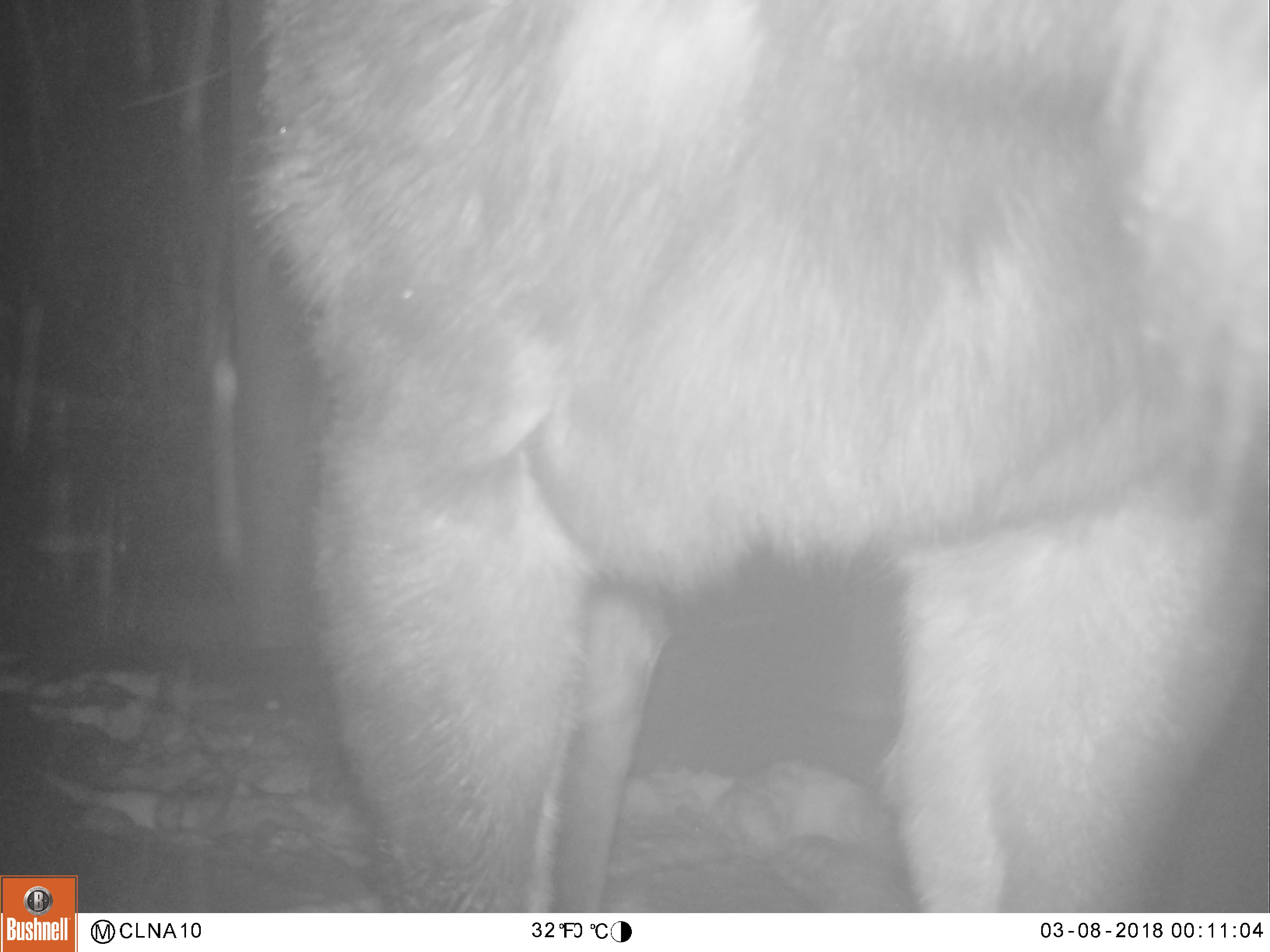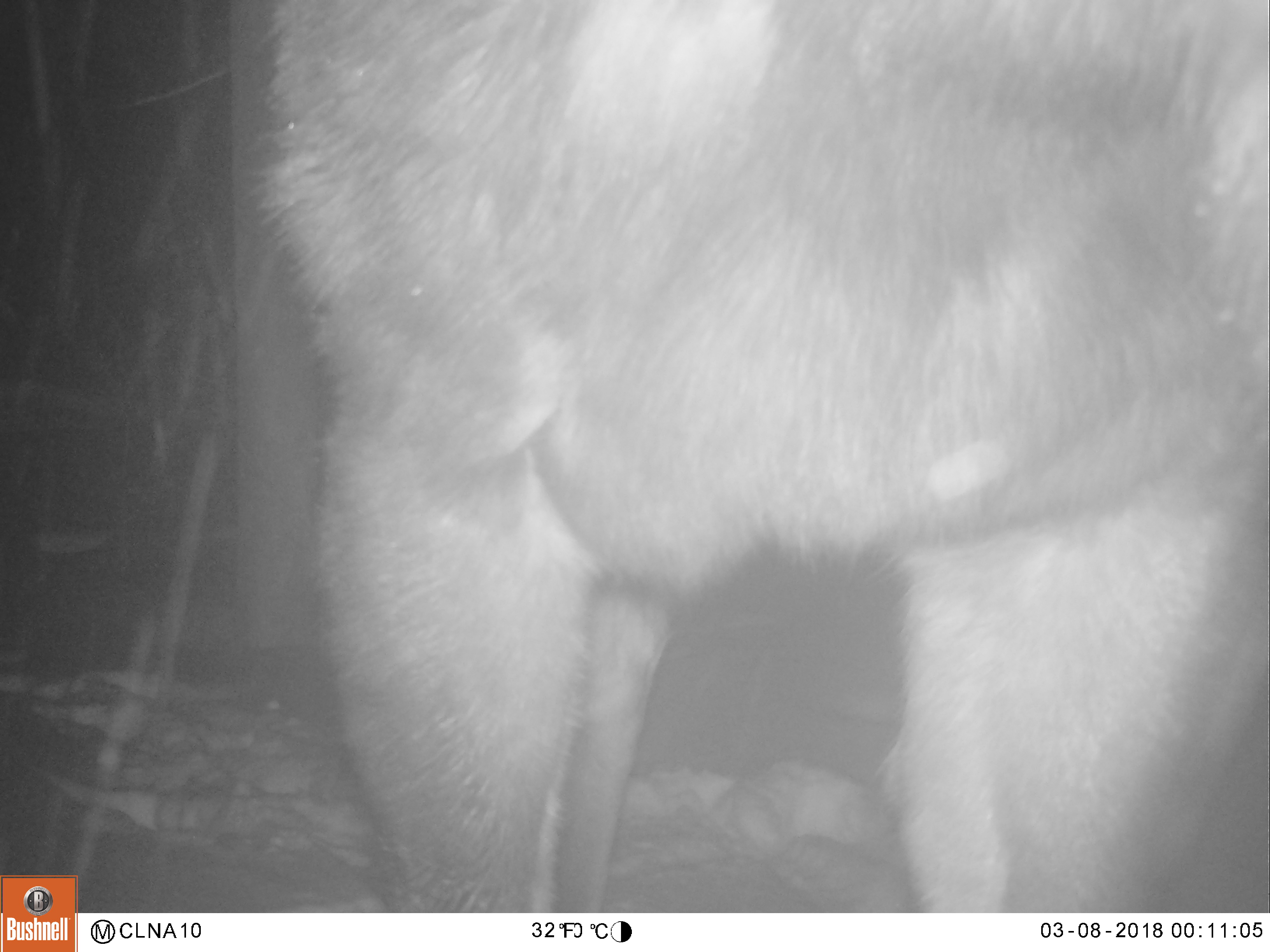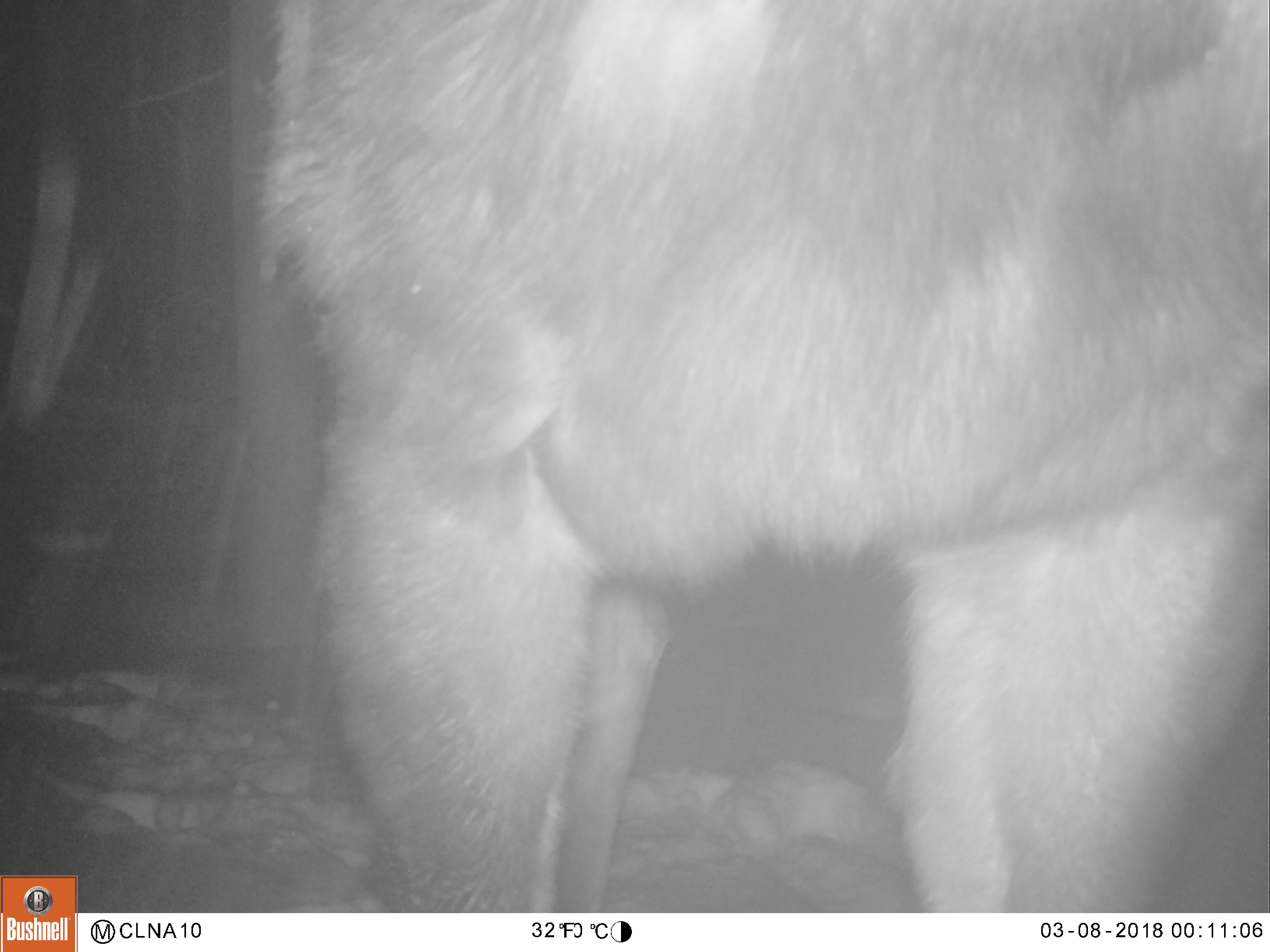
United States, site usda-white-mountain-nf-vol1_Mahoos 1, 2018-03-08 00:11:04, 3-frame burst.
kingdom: Animalia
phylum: Chordata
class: Mammalia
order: Artiodactyla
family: Cervidae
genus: Alces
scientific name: Alces alces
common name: moose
Moose (Alces alces).